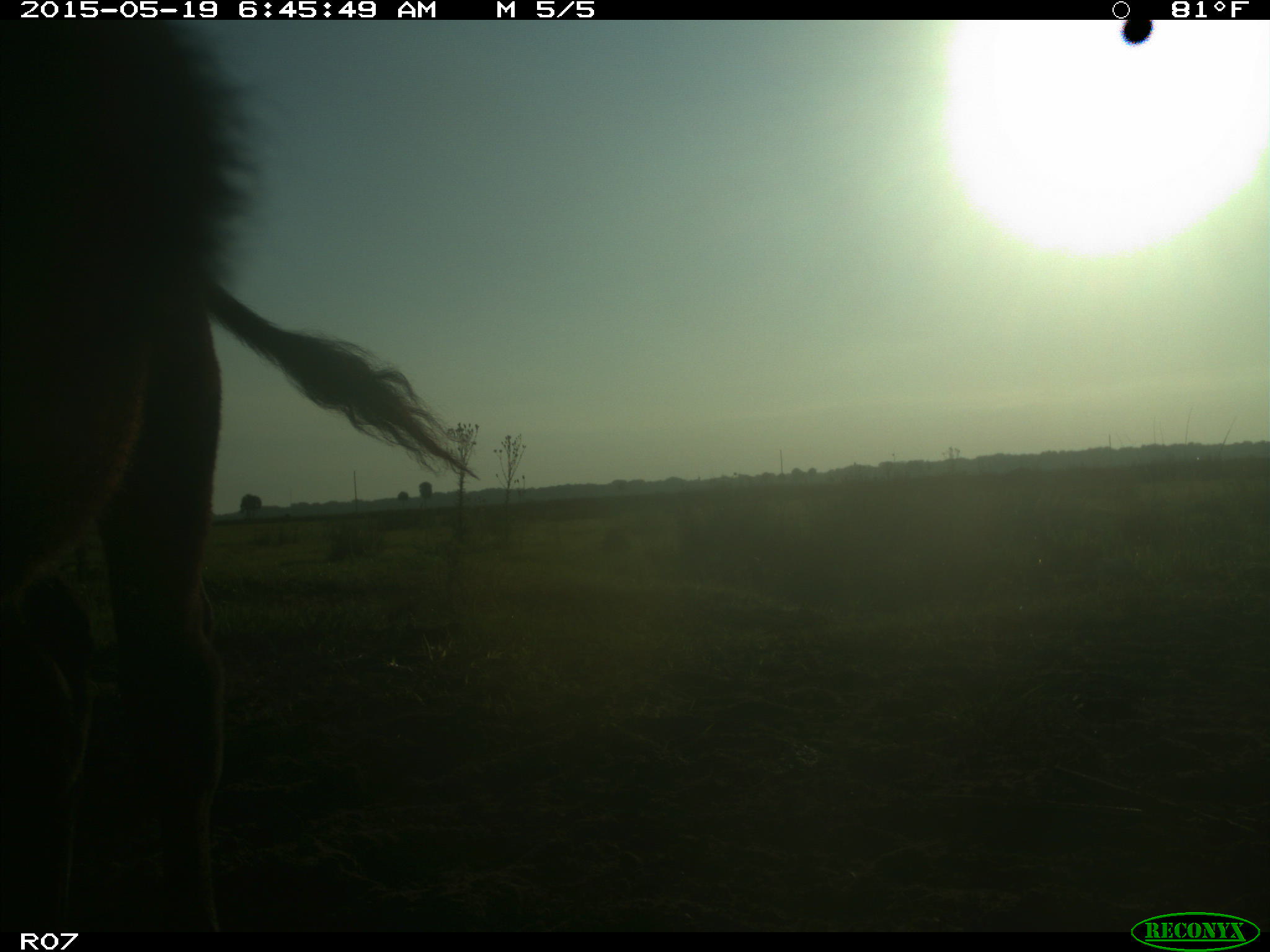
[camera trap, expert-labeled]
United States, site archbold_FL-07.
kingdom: Animalia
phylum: Chordata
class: Mammalia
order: Artiodactyla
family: Bovidae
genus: Bos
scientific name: Bos taurus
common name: domestic cow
Bos taurus (domestic cow).